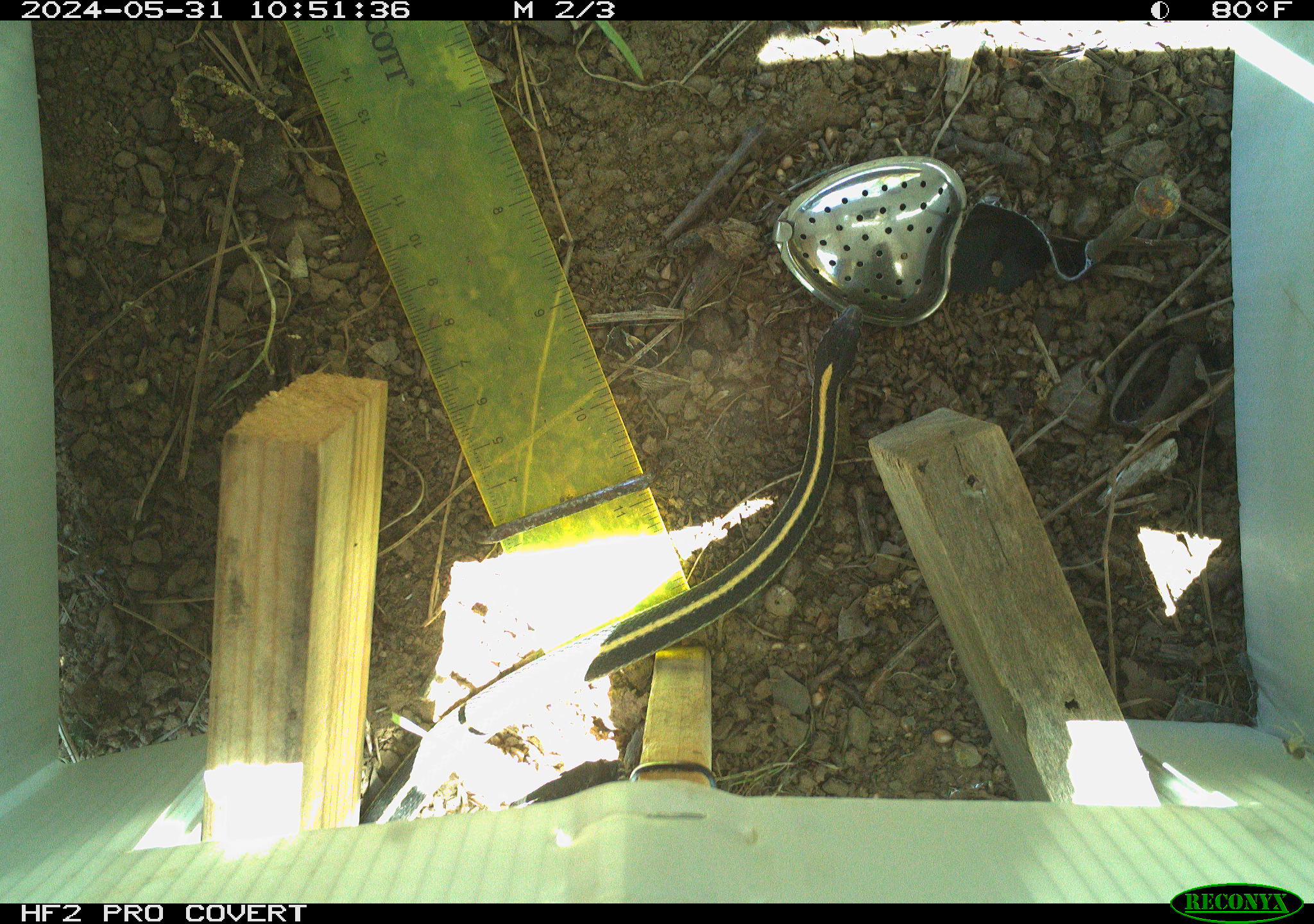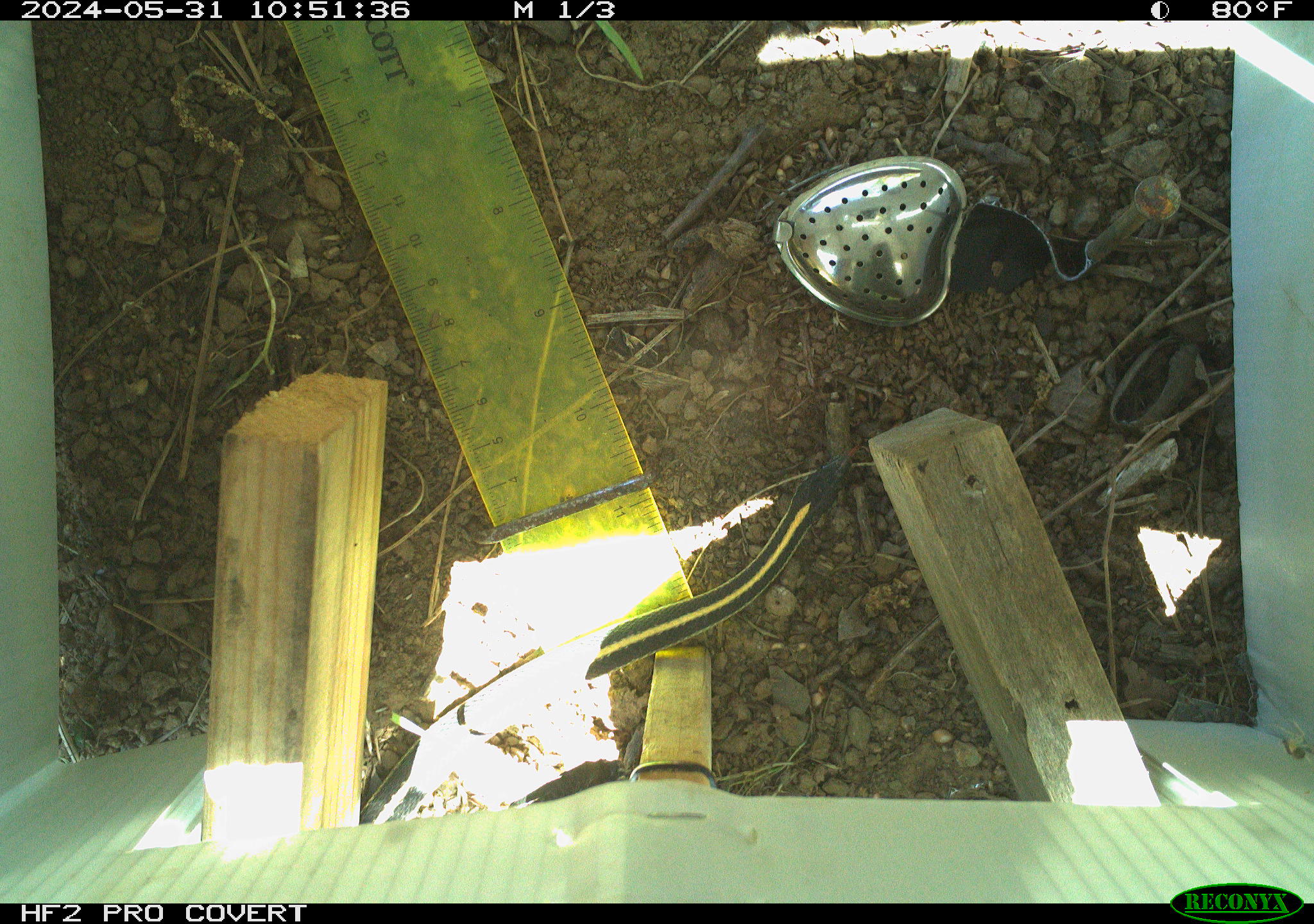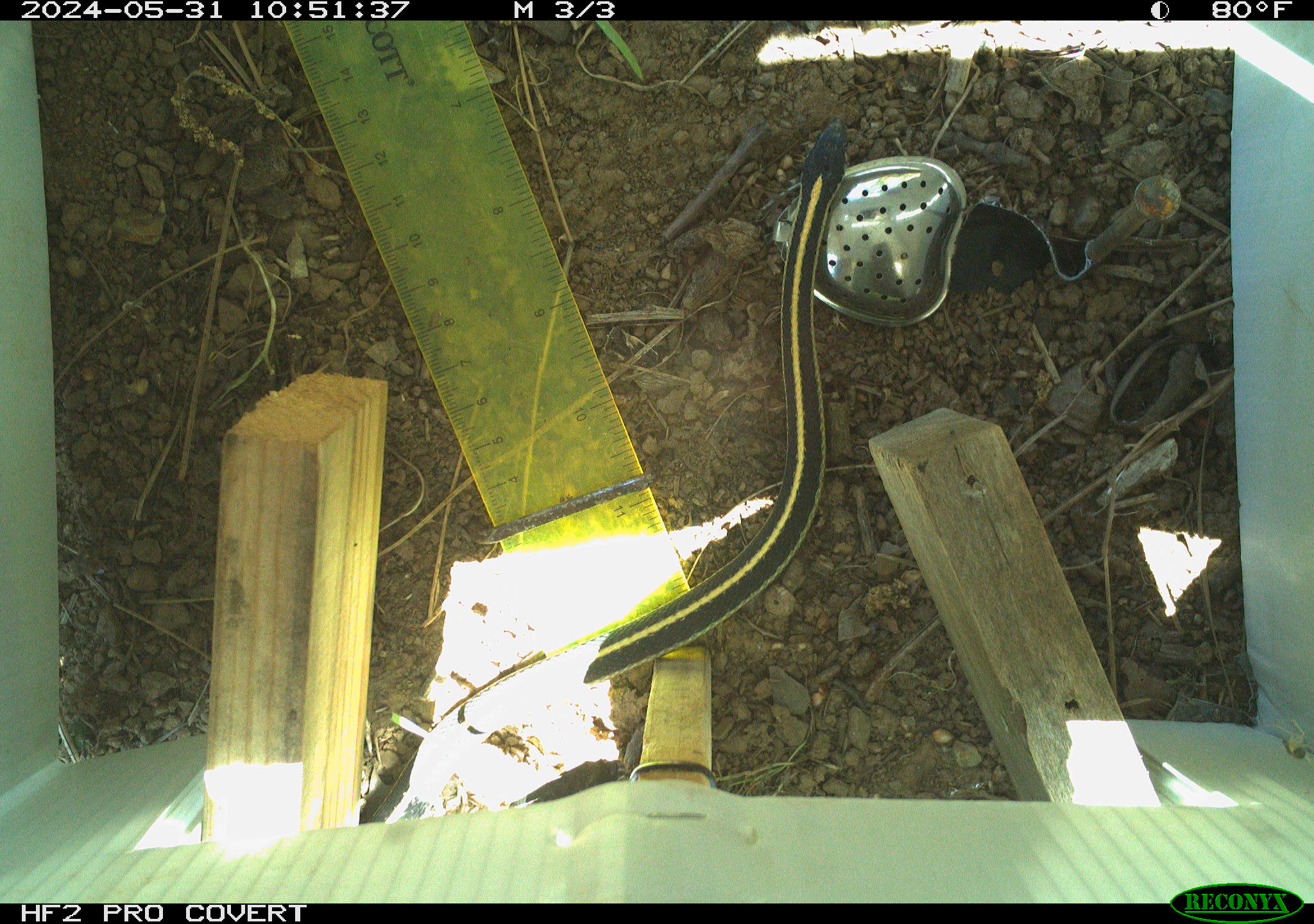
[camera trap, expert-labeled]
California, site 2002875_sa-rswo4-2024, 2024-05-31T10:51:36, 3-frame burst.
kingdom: Animalia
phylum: Chordata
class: Reptilia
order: Squamata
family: Colubridae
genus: Thamnophis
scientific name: Thamnophis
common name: american gartersnakes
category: thamnophis species